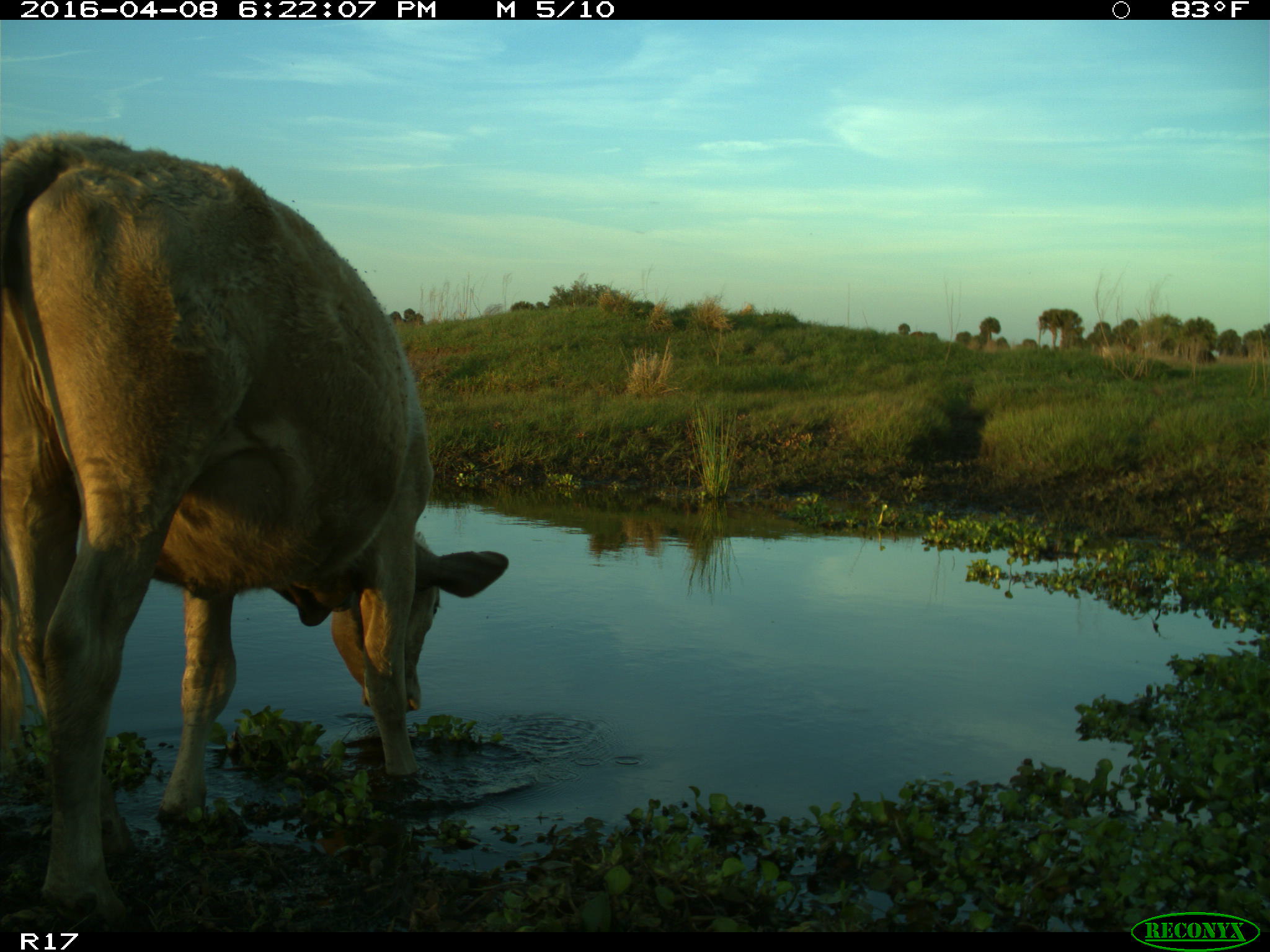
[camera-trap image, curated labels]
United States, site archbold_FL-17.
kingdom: Animalia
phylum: Chordata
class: Mammalia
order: Artiodactyla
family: Bovidae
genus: Bos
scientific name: Bos taurus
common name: domestic cow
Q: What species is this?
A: Bos taurus (domestic cow).